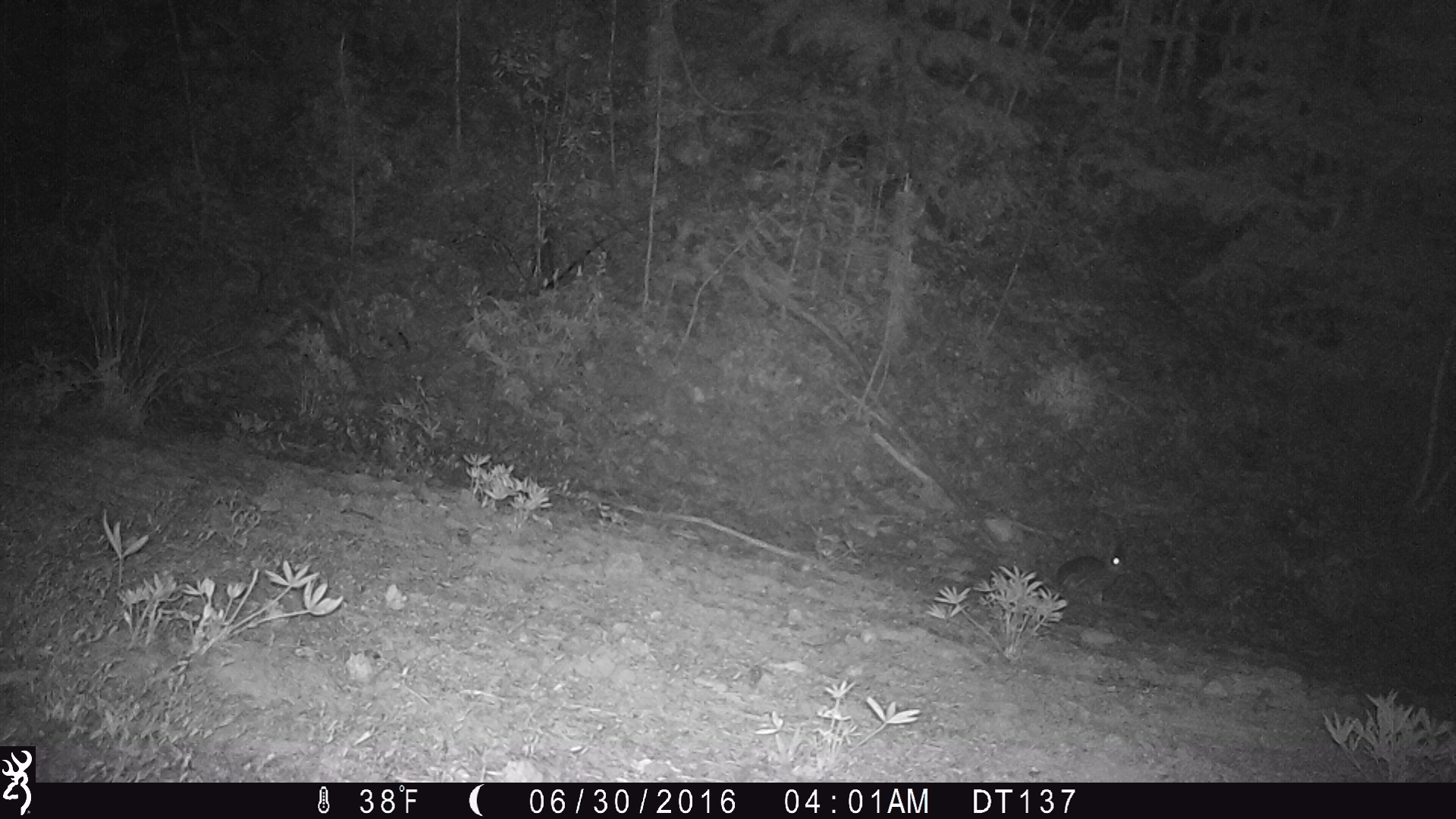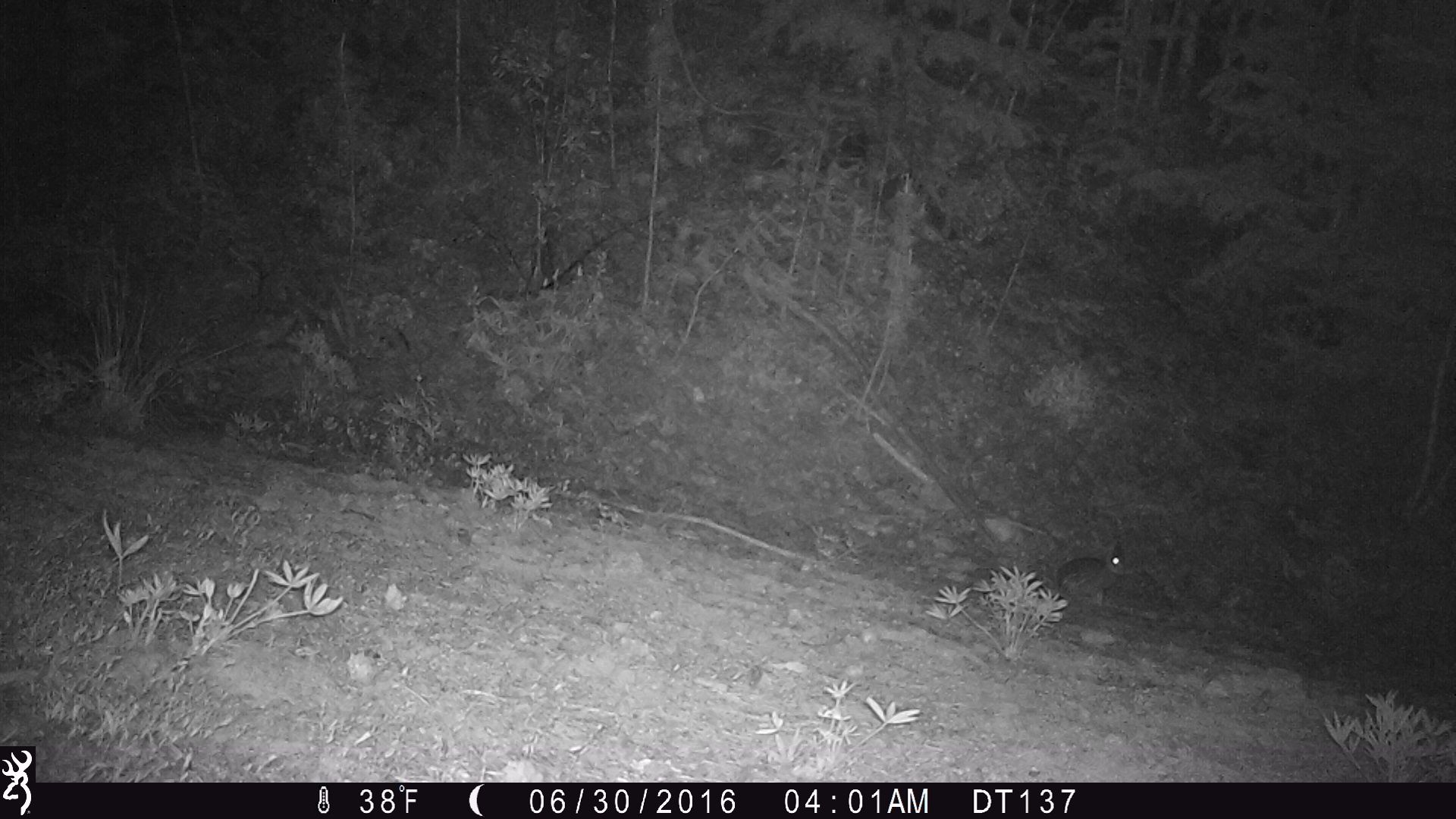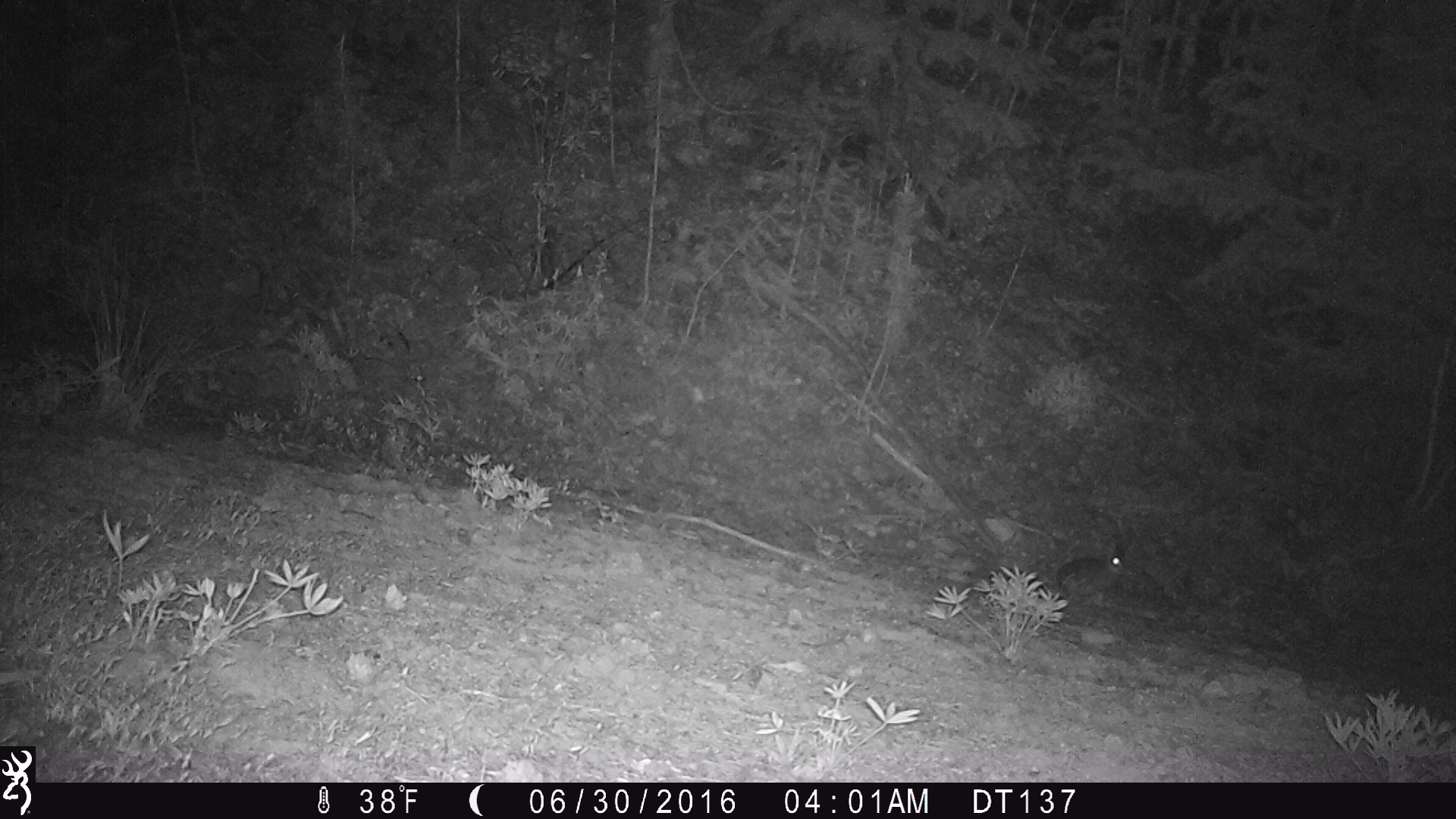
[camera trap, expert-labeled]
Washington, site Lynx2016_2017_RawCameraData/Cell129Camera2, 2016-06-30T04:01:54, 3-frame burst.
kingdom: Animalia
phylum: Chordata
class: Mammalia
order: Lagomorpha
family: Leporidae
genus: Lepus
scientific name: Lepus americanus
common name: snowshoe hare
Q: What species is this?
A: Lepus americanus (snowshoe hare).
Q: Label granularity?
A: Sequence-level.